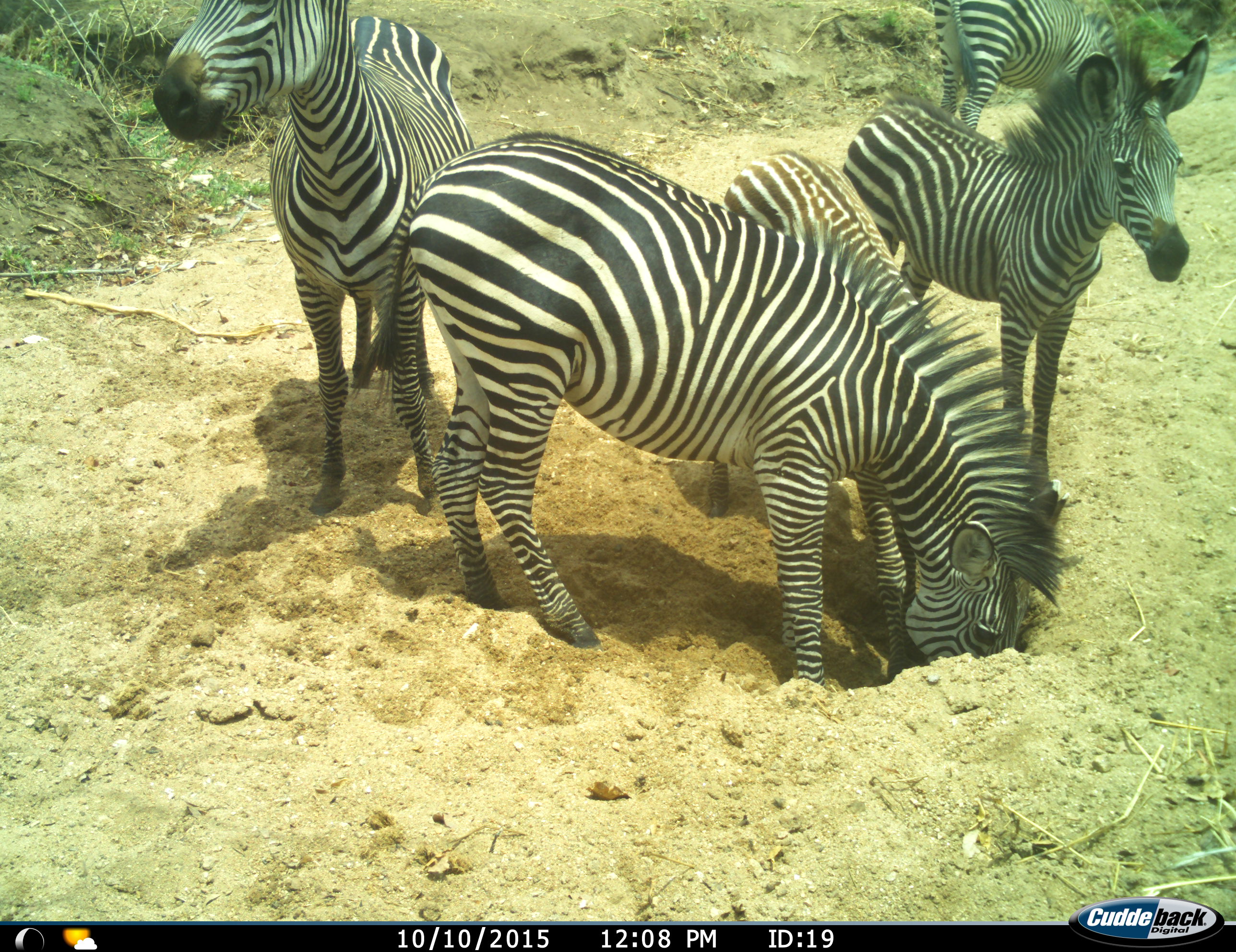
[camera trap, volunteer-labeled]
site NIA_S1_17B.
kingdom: Animalia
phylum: Chordata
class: Mammalia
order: Perissodactyla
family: Equidae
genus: Equus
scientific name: Equus quagga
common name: plains zebra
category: zebraplains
Zebraplains (plains zebra) (Equus quagga), count 5. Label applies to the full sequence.